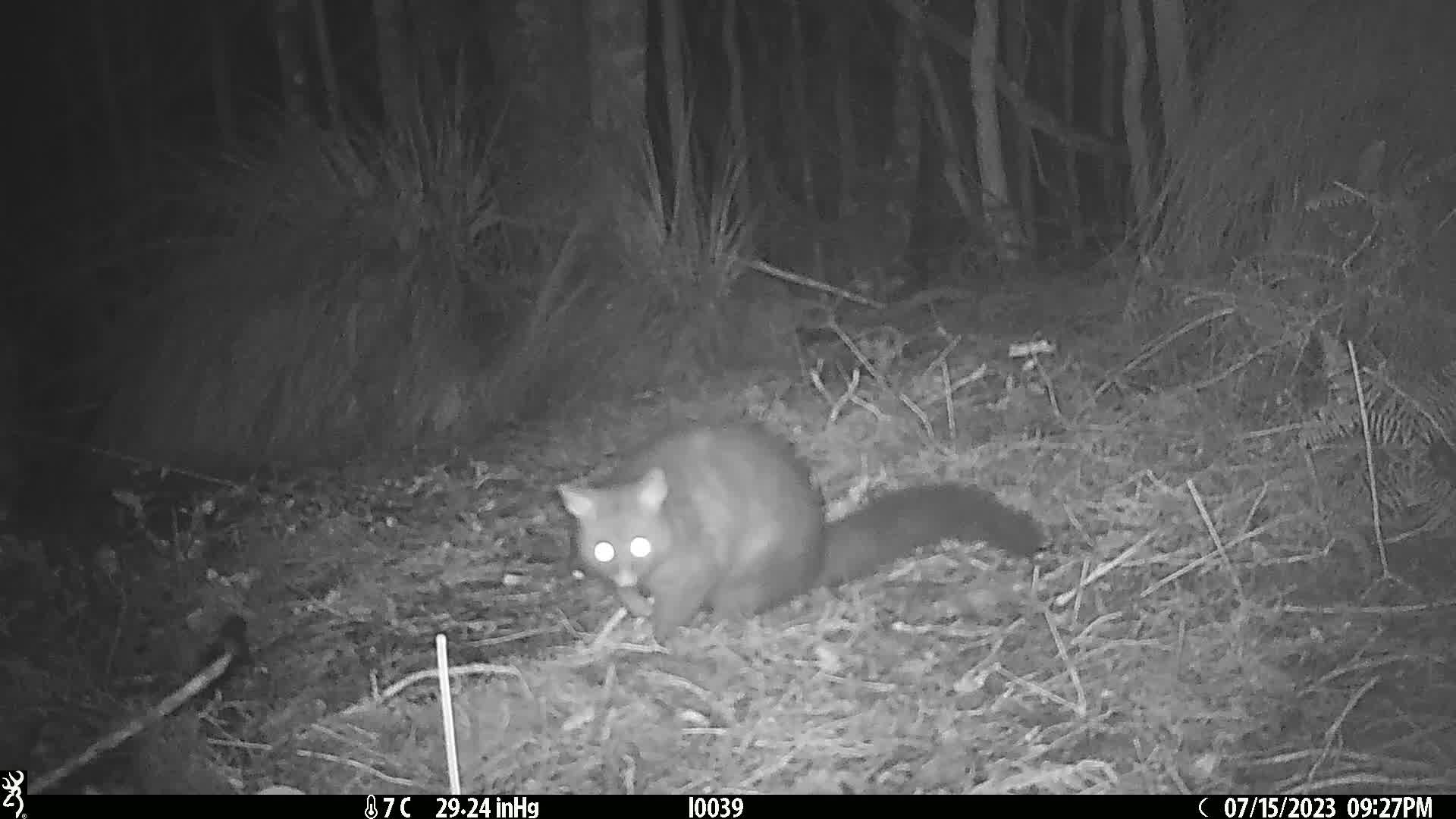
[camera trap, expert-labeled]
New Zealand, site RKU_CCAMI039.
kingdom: Animalia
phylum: Chordata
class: Mammalia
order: Diprotodontia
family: Phalangeridae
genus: Trichosurus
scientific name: Trichosurus vulpecula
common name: common brushtail possum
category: possum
Possum (common brushtail possum) (Trichosurus vulpecula).